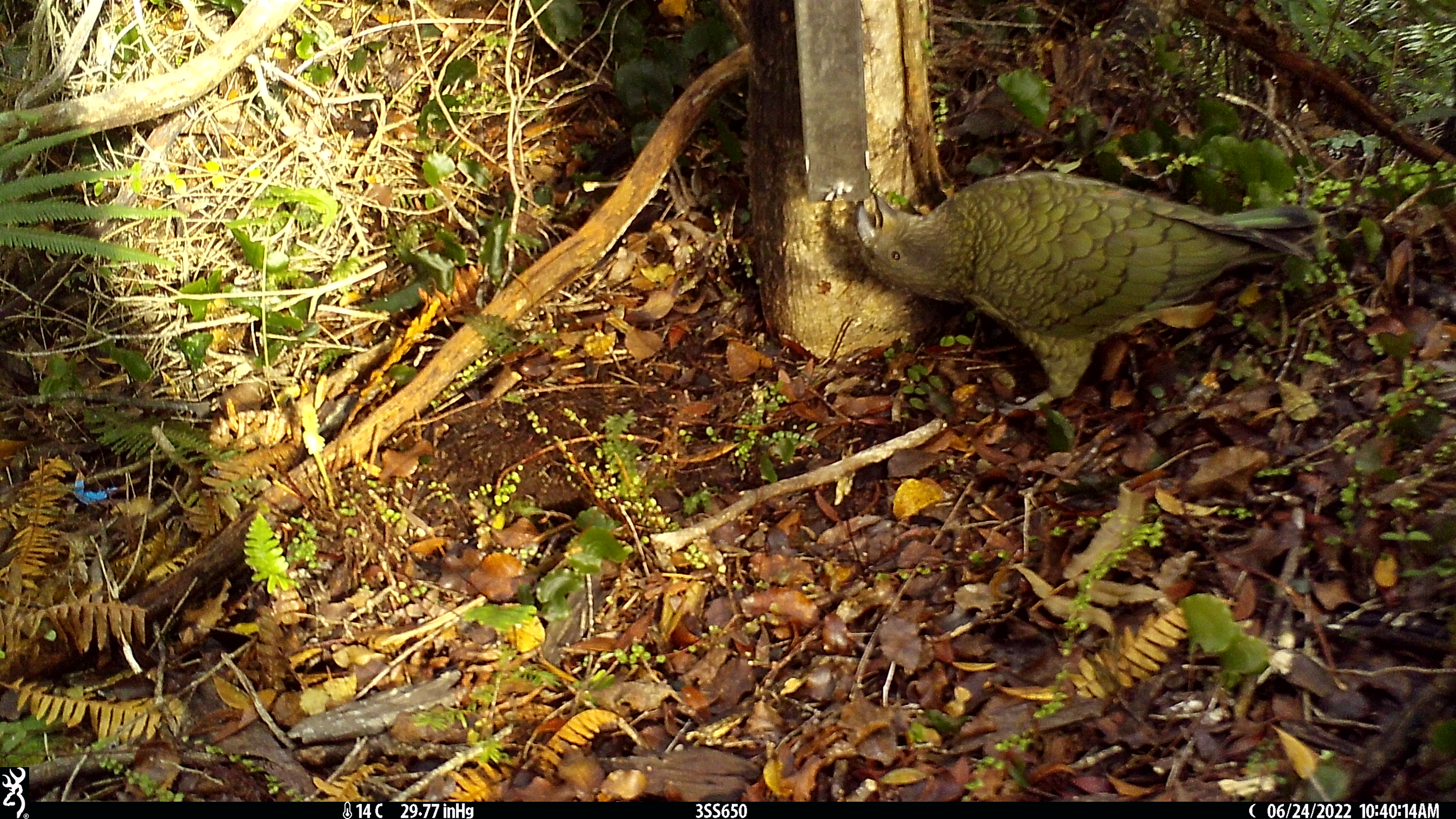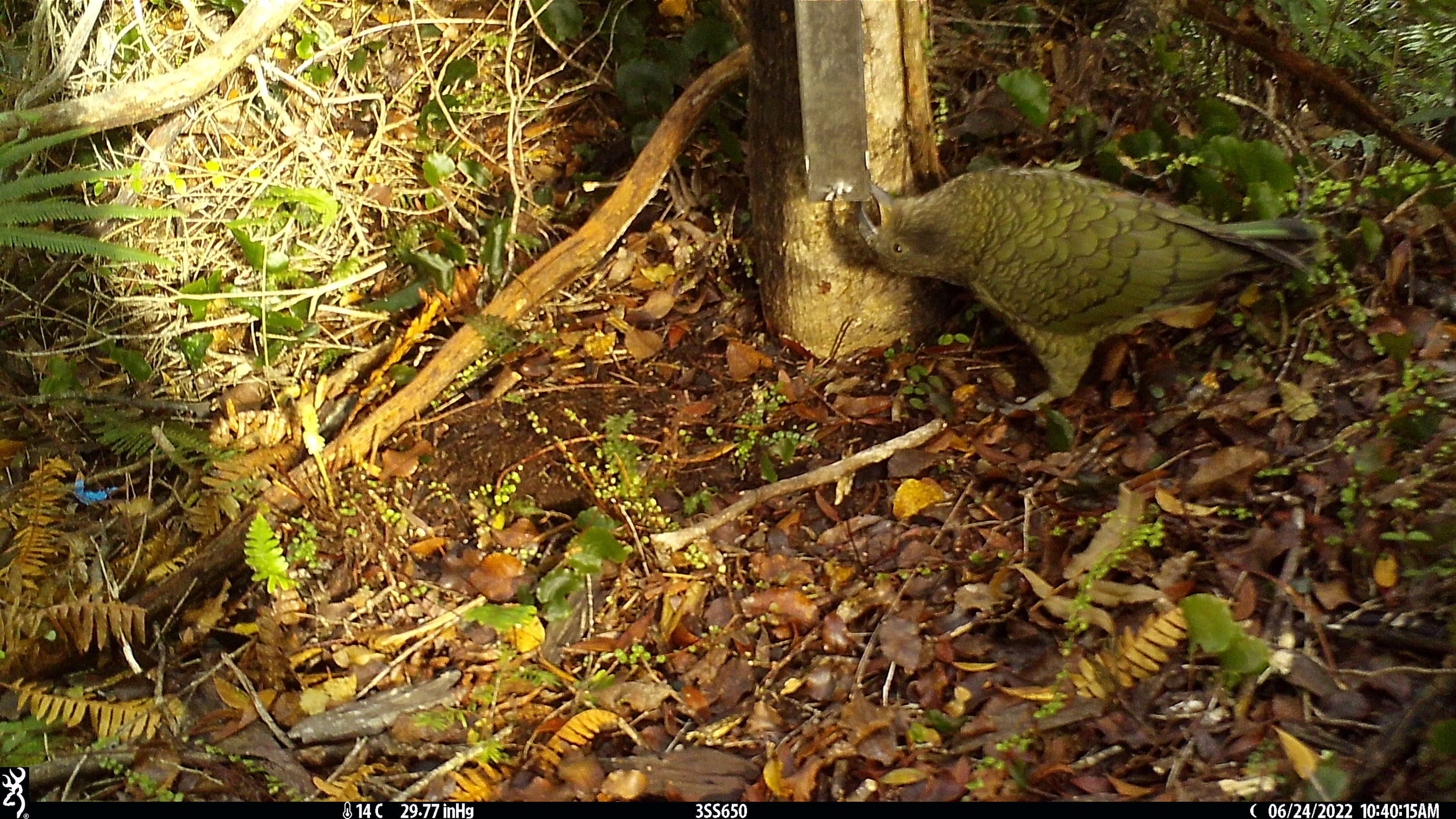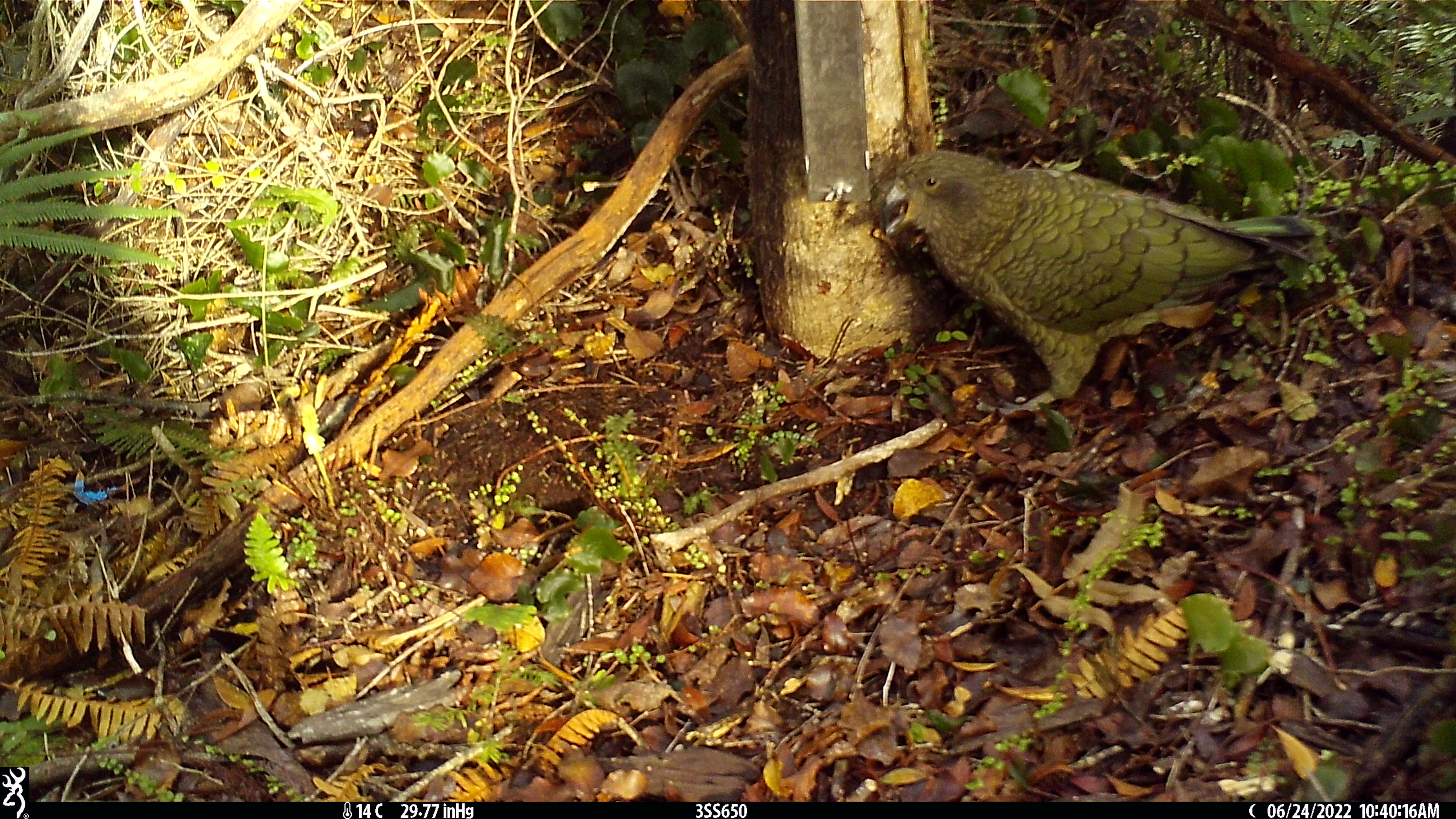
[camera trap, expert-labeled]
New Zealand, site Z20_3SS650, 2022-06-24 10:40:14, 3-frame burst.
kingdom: Animalia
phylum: Chordata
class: Aves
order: Psittaciformes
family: Strigopidae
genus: Nestor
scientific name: Nestor notabilis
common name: kea